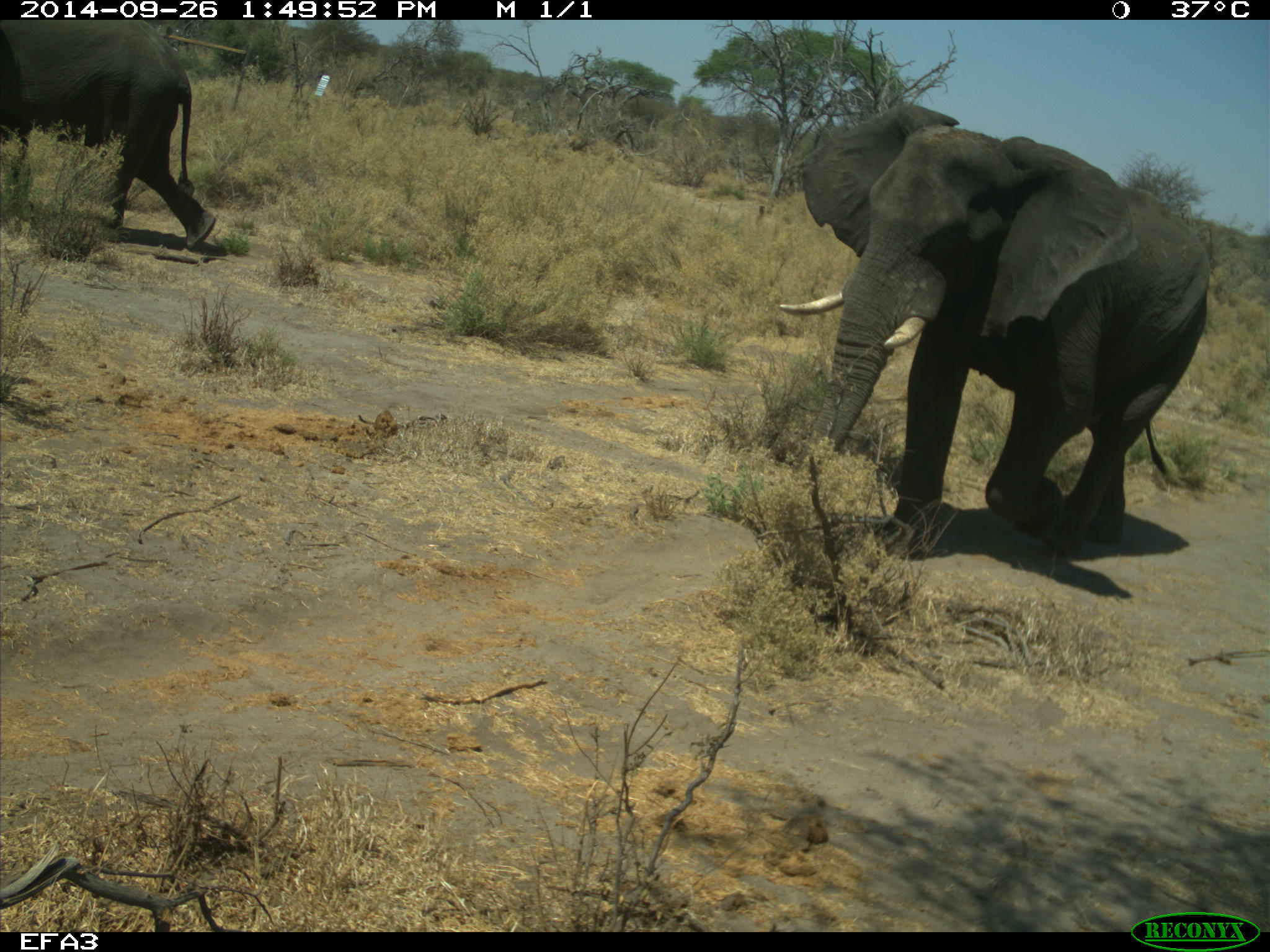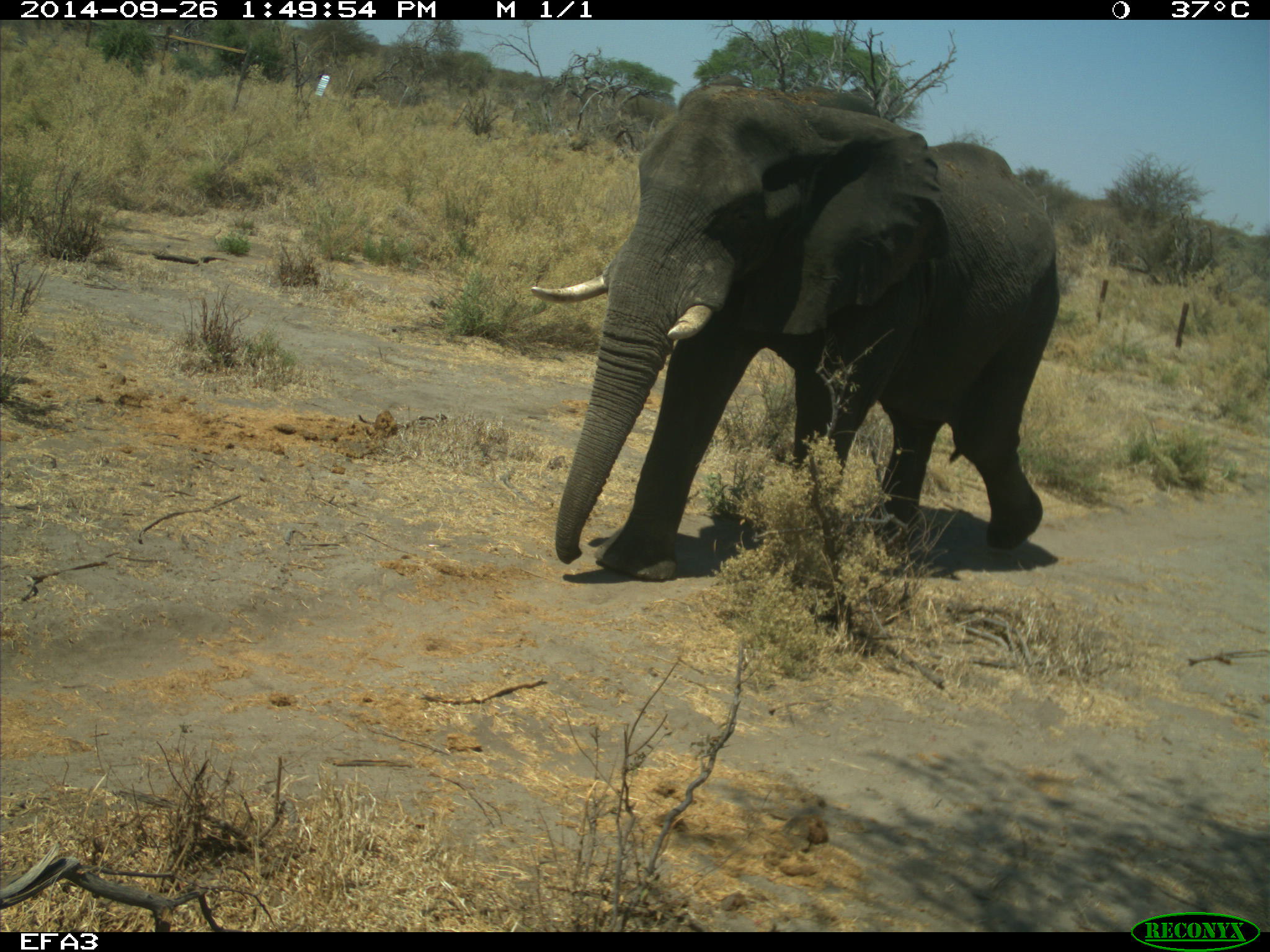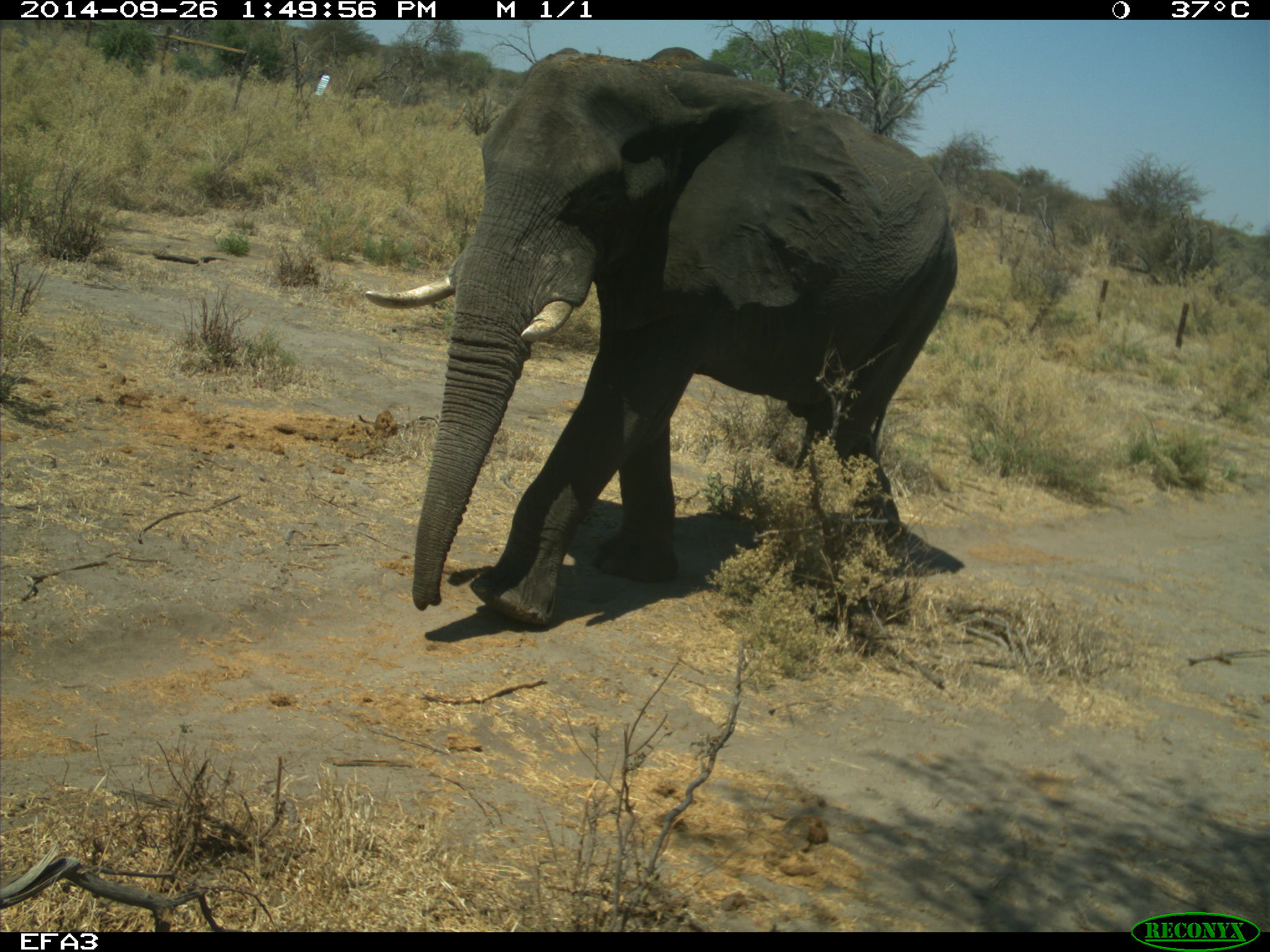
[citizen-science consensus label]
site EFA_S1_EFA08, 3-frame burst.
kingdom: Animalia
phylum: Chordata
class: Mammalia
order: Proboscidea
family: Elephantidae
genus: Loxodonta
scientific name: Loxodonta africana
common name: african bush elephant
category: elephant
Elephant (african bush elephant) (Loxodonta africana), count 2. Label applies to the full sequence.